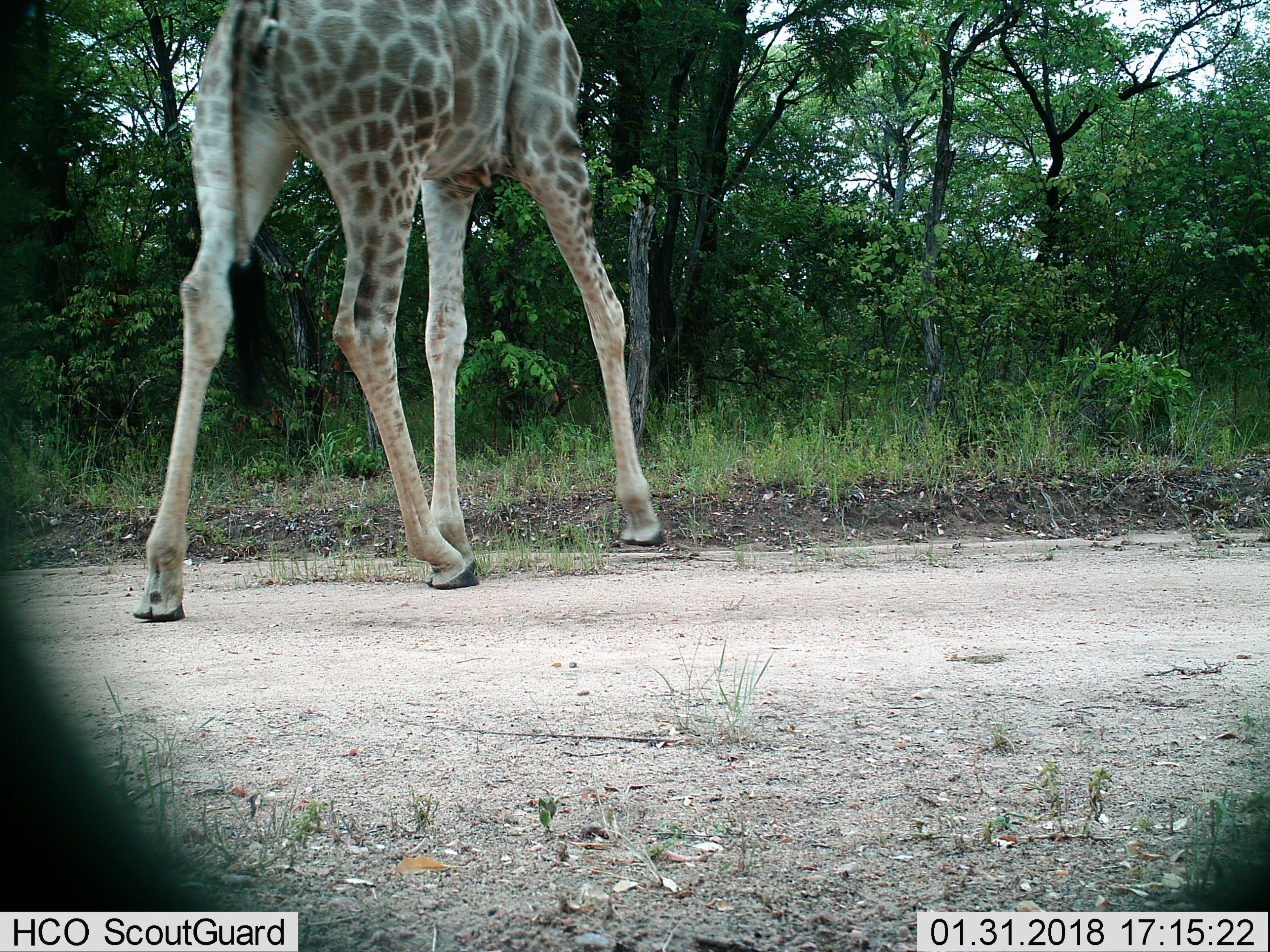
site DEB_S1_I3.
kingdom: Animalia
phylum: Chordata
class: Mammalia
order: Artiodactyla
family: Giraffidae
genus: Giraffa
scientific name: Giraffa camelopardalis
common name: giraffe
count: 1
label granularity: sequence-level